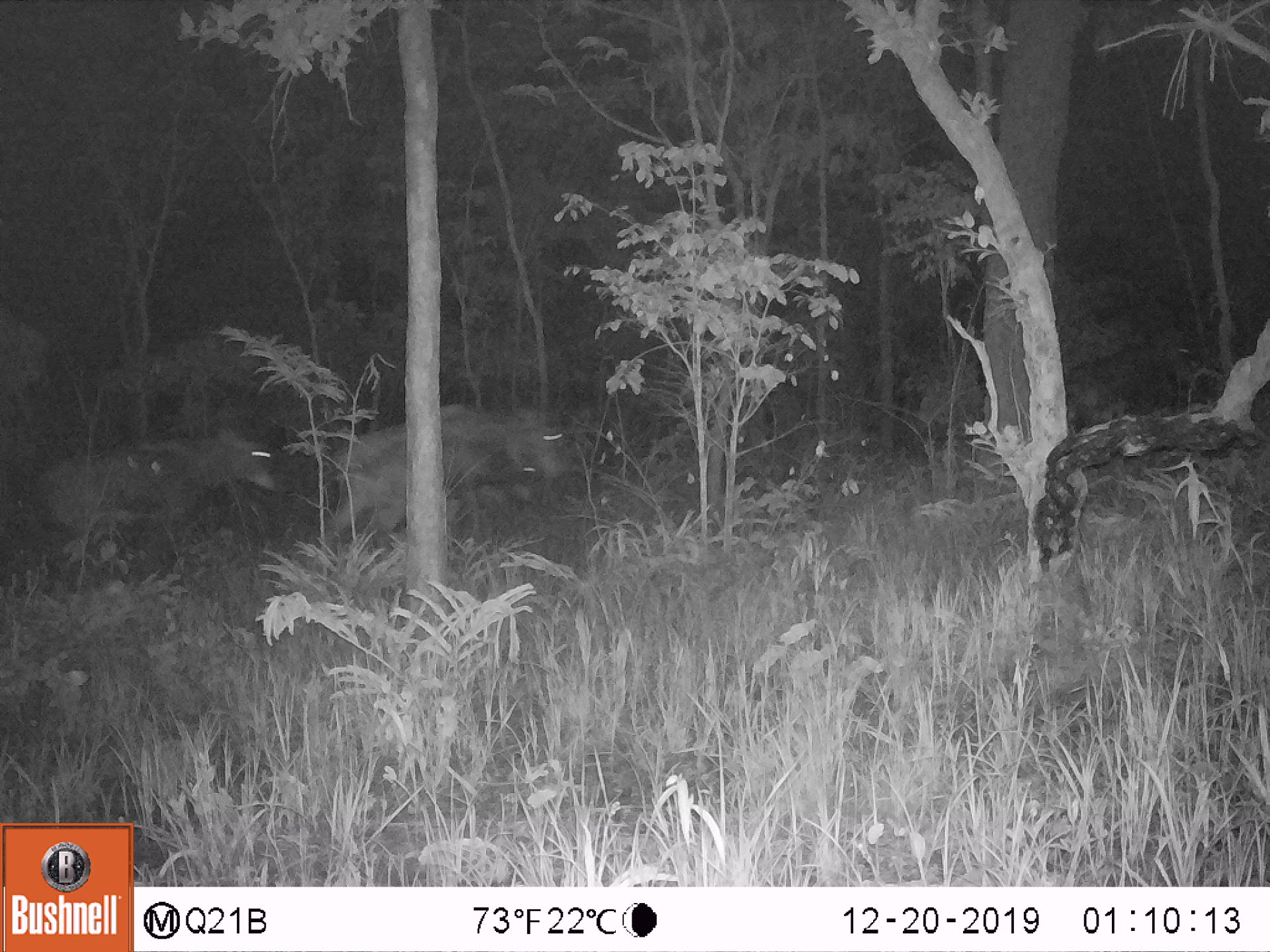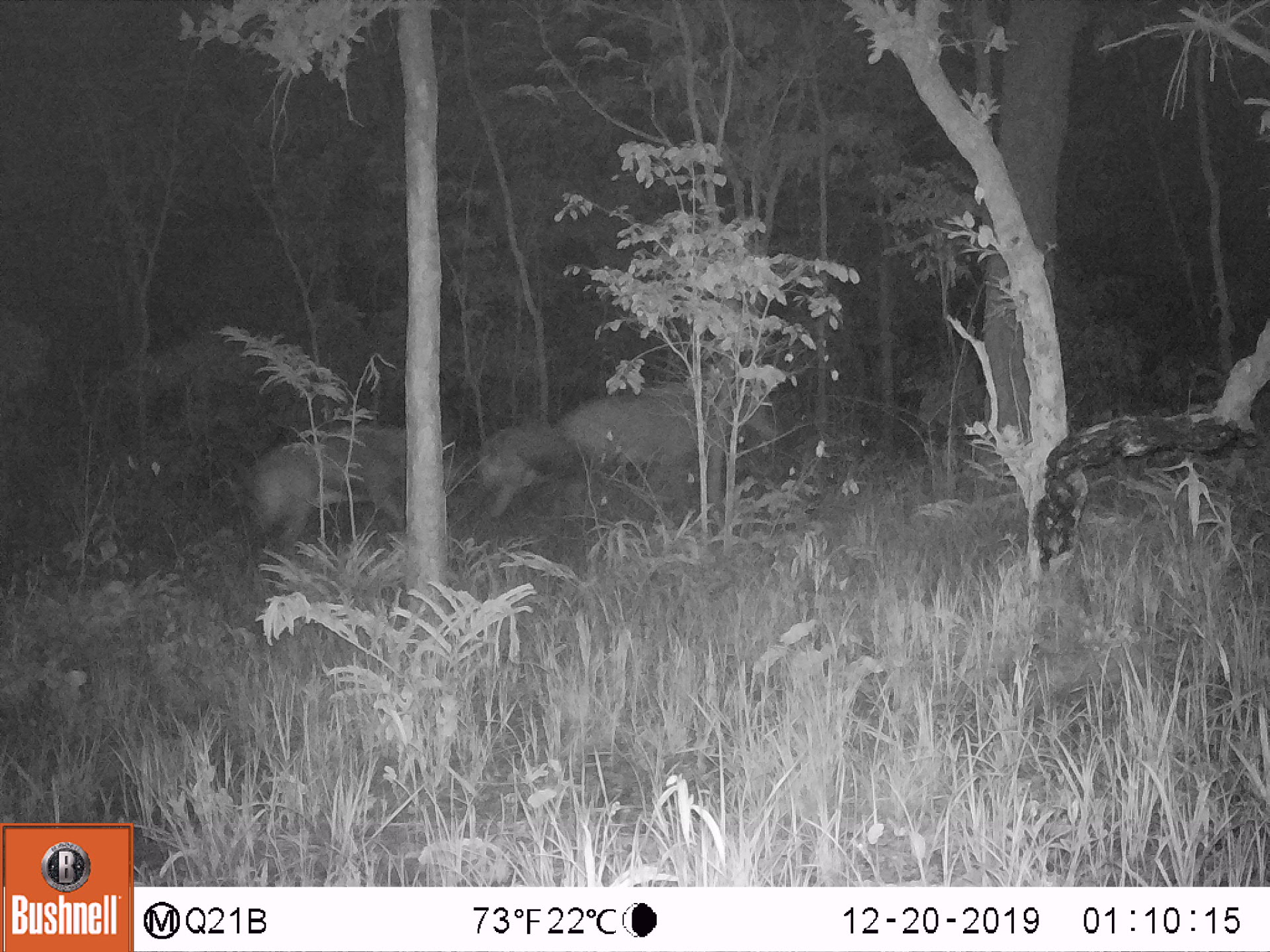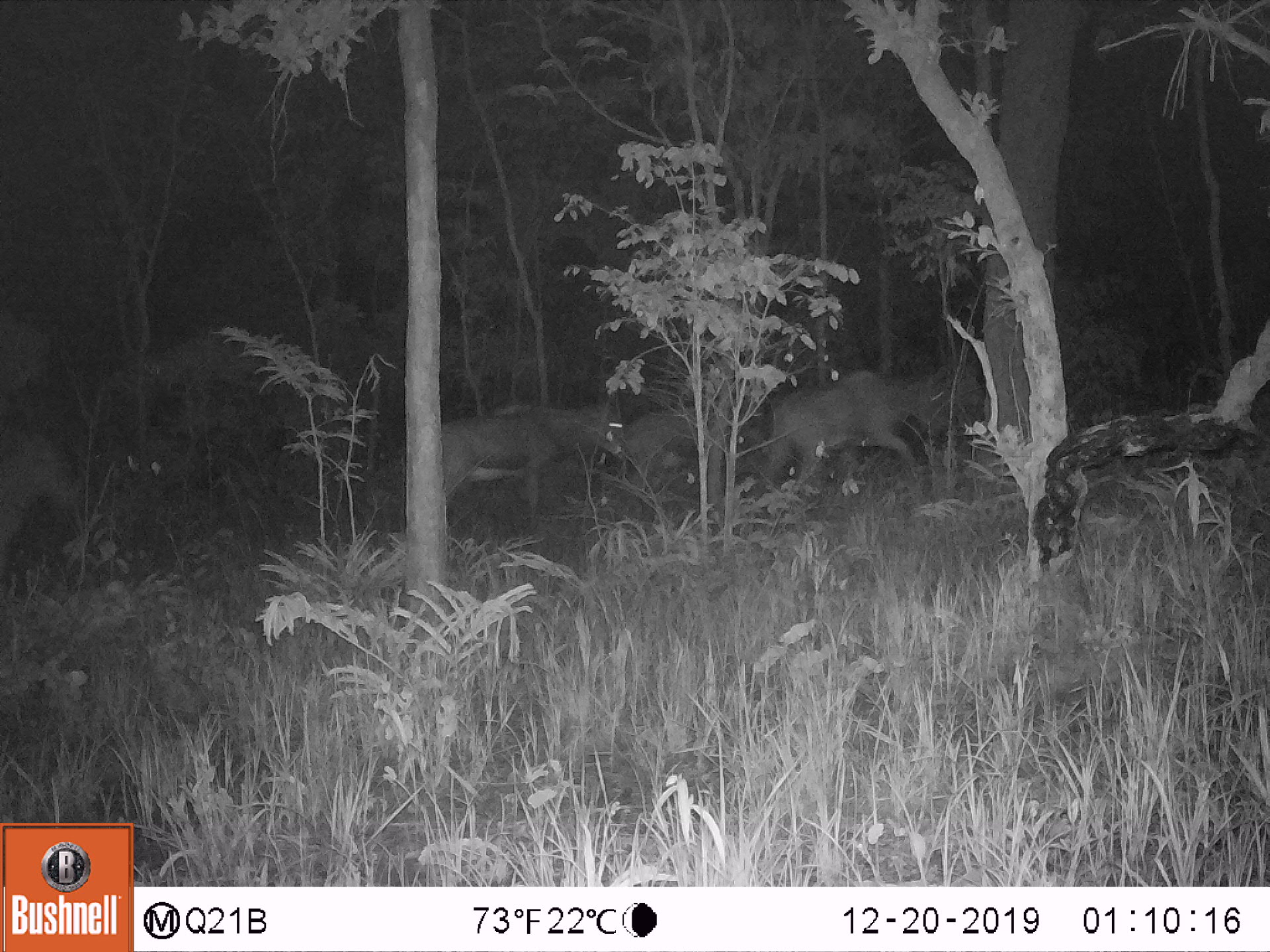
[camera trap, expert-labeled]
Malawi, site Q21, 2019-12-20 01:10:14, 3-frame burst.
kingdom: Animalia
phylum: Chordata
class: Mammalia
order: Artiodactyla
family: Bovidae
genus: Hippotragus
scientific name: Hippotragus niger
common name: sable antelope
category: sable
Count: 2.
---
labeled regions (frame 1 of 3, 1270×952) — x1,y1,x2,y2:
sable: 44,387,282,591; 322,394,570,559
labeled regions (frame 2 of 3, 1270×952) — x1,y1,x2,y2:
sable: 577,365,771,527; 246,407,410,555; 450,416,566,517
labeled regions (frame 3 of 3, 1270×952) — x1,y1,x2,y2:
sable: 757,355,953,505; 438,382,629,534; 614,379,744,497